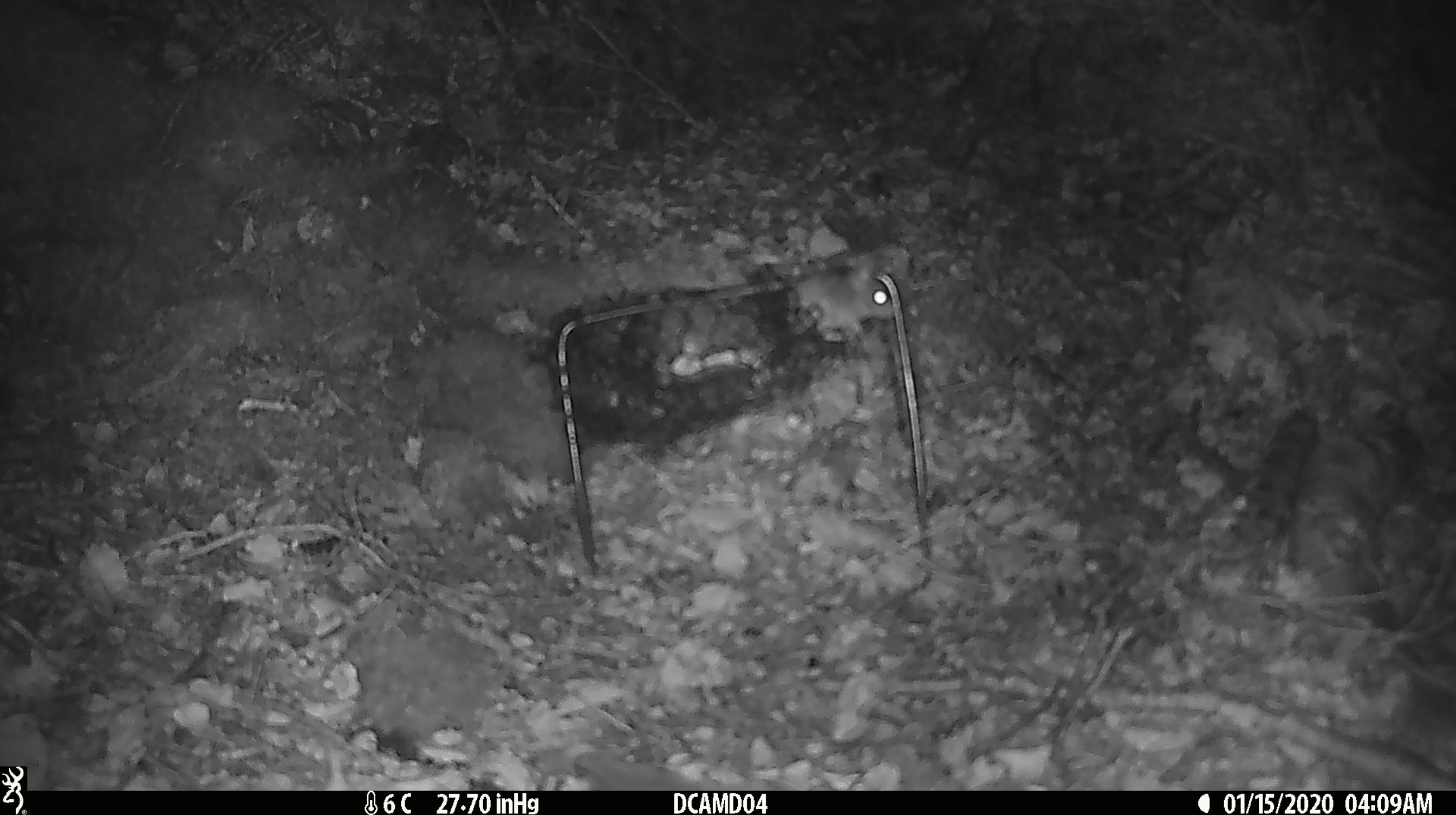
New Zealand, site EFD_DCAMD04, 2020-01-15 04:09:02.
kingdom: Animalia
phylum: Chordata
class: Mammalia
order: Rodentia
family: Muridae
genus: Mus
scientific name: Mus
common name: mouse